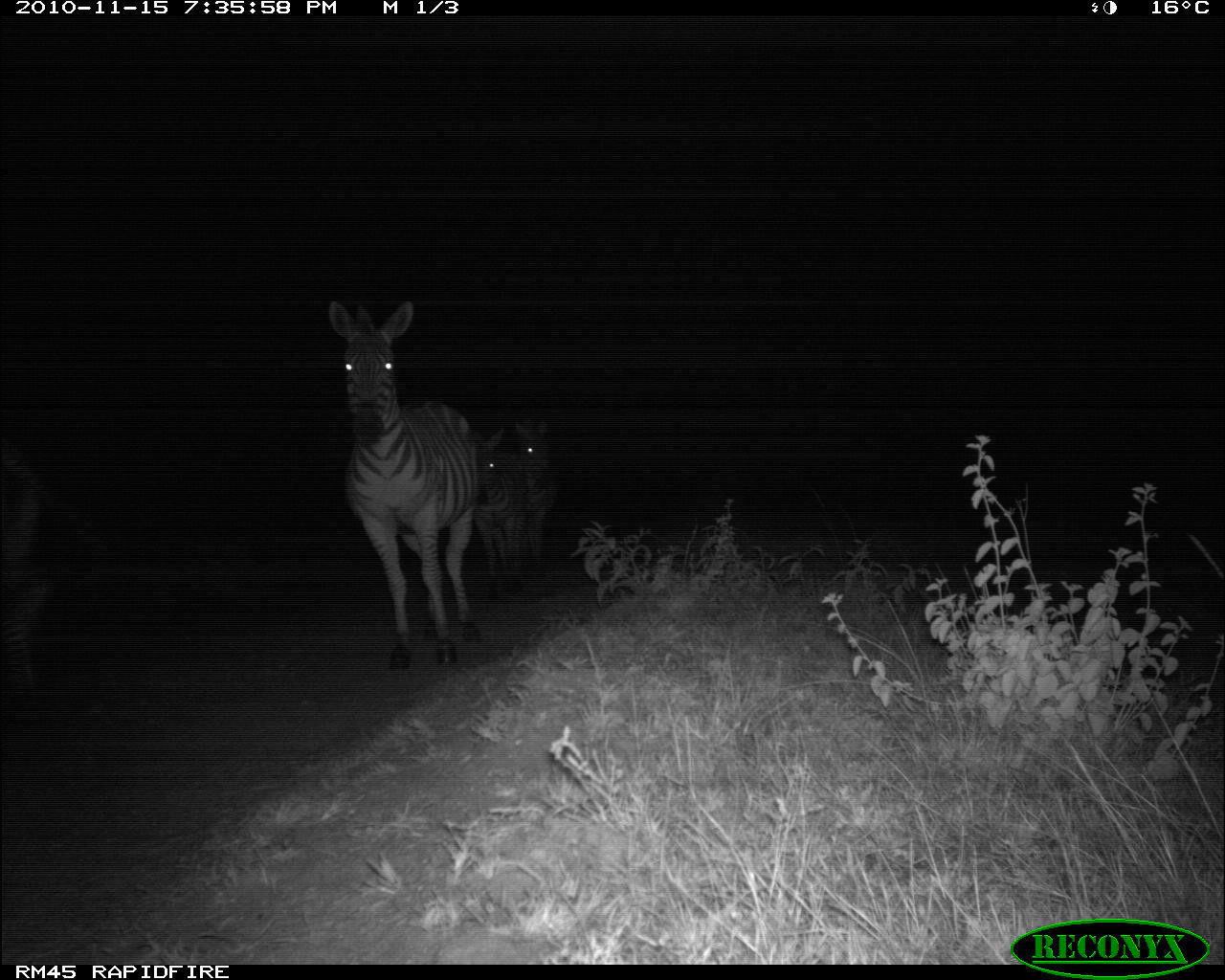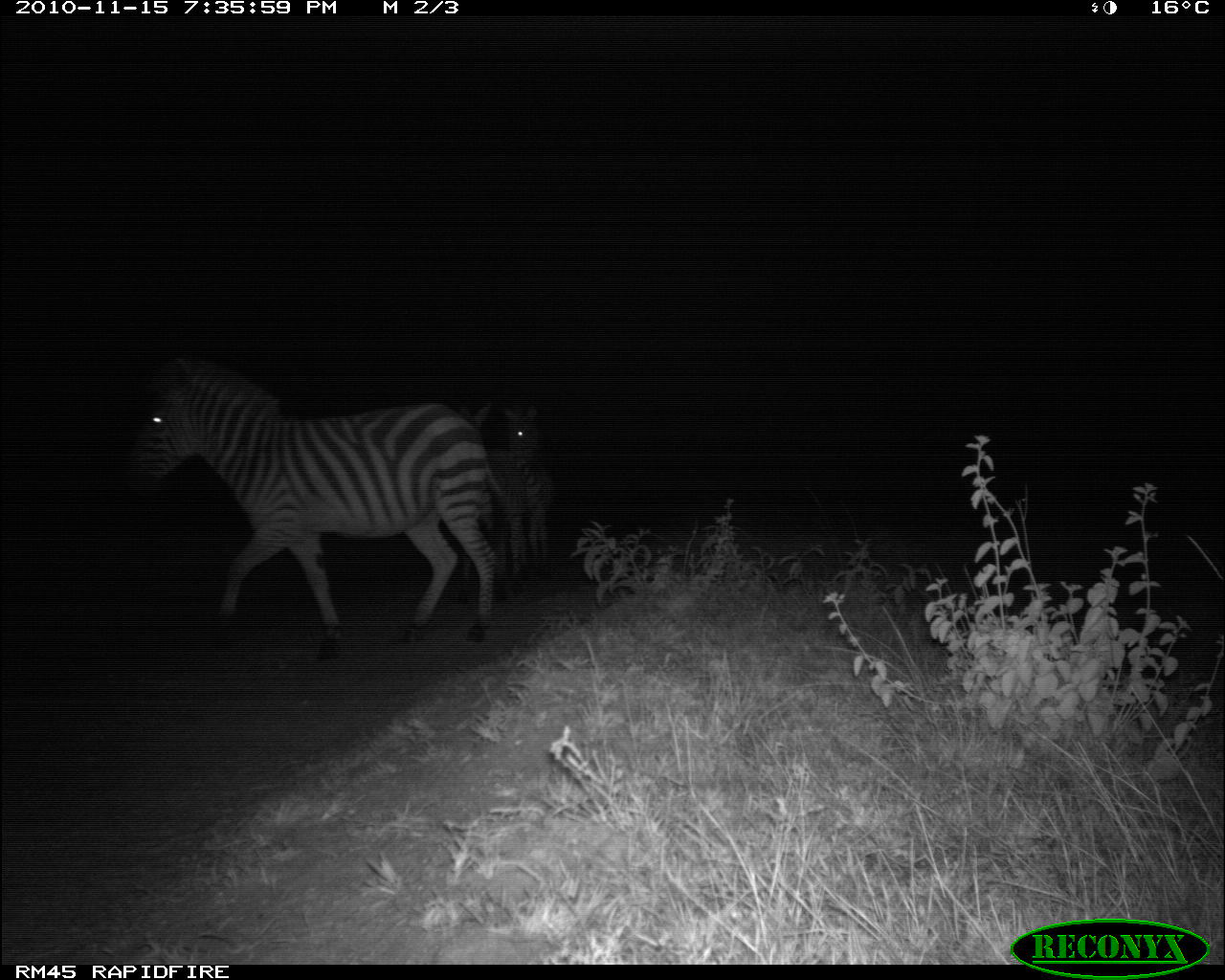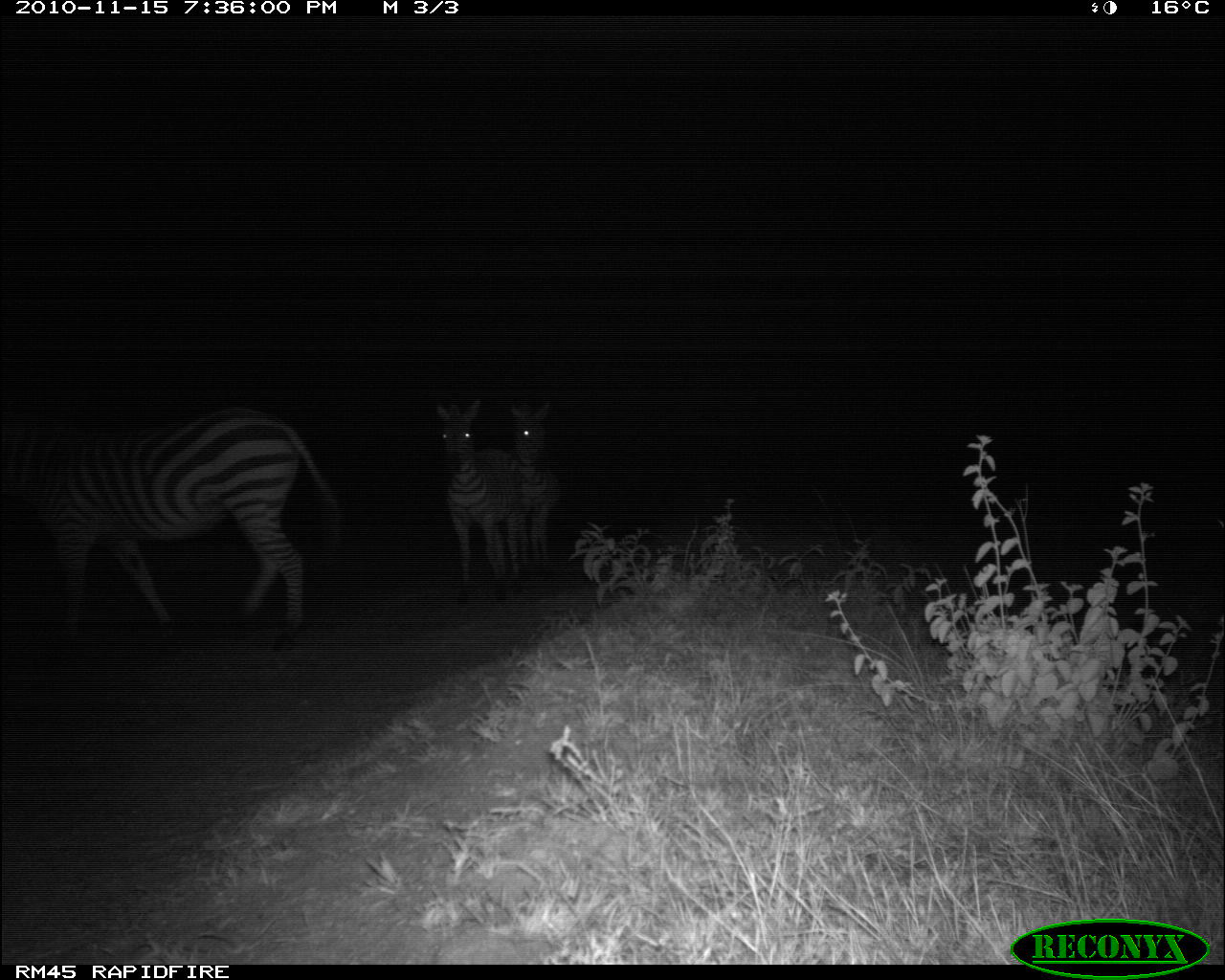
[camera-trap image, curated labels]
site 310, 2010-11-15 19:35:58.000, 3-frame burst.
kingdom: Animalia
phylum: Chordata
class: Mammalia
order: Perissodactyla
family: Equidae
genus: Equus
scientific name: Equus quagga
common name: plains zebra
Equus quagga (plains zebra), count 3.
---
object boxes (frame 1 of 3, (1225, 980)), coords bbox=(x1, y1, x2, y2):
equus quagga: bbox=(327, 298, 480, 672); bbox=(0, 434, 96, 692); bbox=(472, 425, 527, 601); bbox=(513, 418, 557, 581)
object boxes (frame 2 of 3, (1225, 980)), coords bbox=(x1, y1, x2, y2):
equus quagga: bbox=(122, 353, 497, 662); bbox=(449, 401, 513, 603); bbox=(502, 402, 555, 576)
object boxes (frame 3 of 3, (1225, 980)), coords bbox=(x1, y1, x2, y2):
equus quagga: bbox=(0, 402, 340, 654); bbox=(435, 398, 522, 607); bbox=(507, 398, 561, 576)